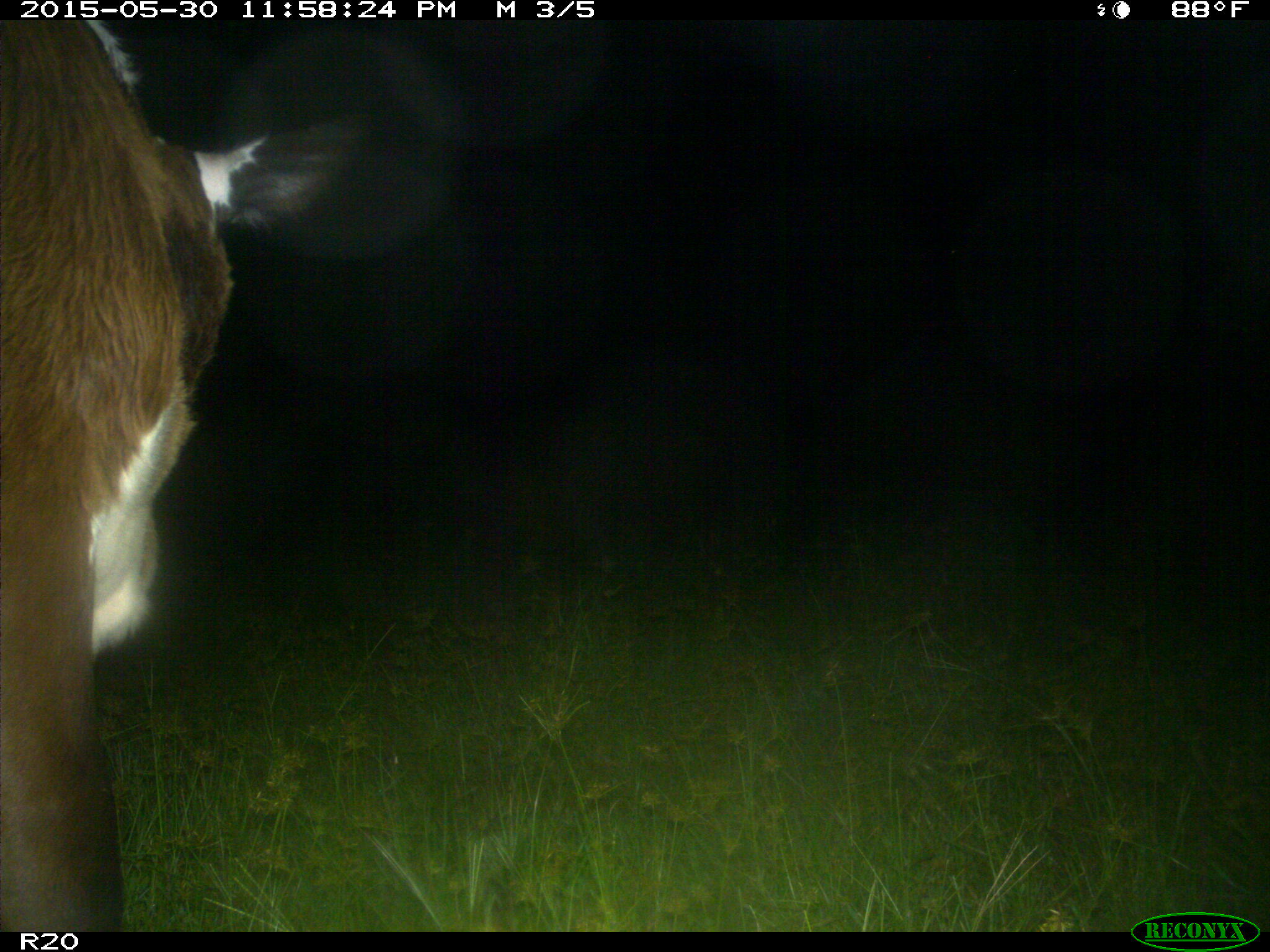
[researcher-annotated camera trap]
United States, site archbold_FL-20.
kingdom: Animalia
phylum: Chordata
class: Mammalia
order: Artiodactyla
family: Bovidae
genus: Bos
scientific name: Bos taurus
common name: domestic cow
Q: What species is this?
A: Bos taurus (domestic cow).